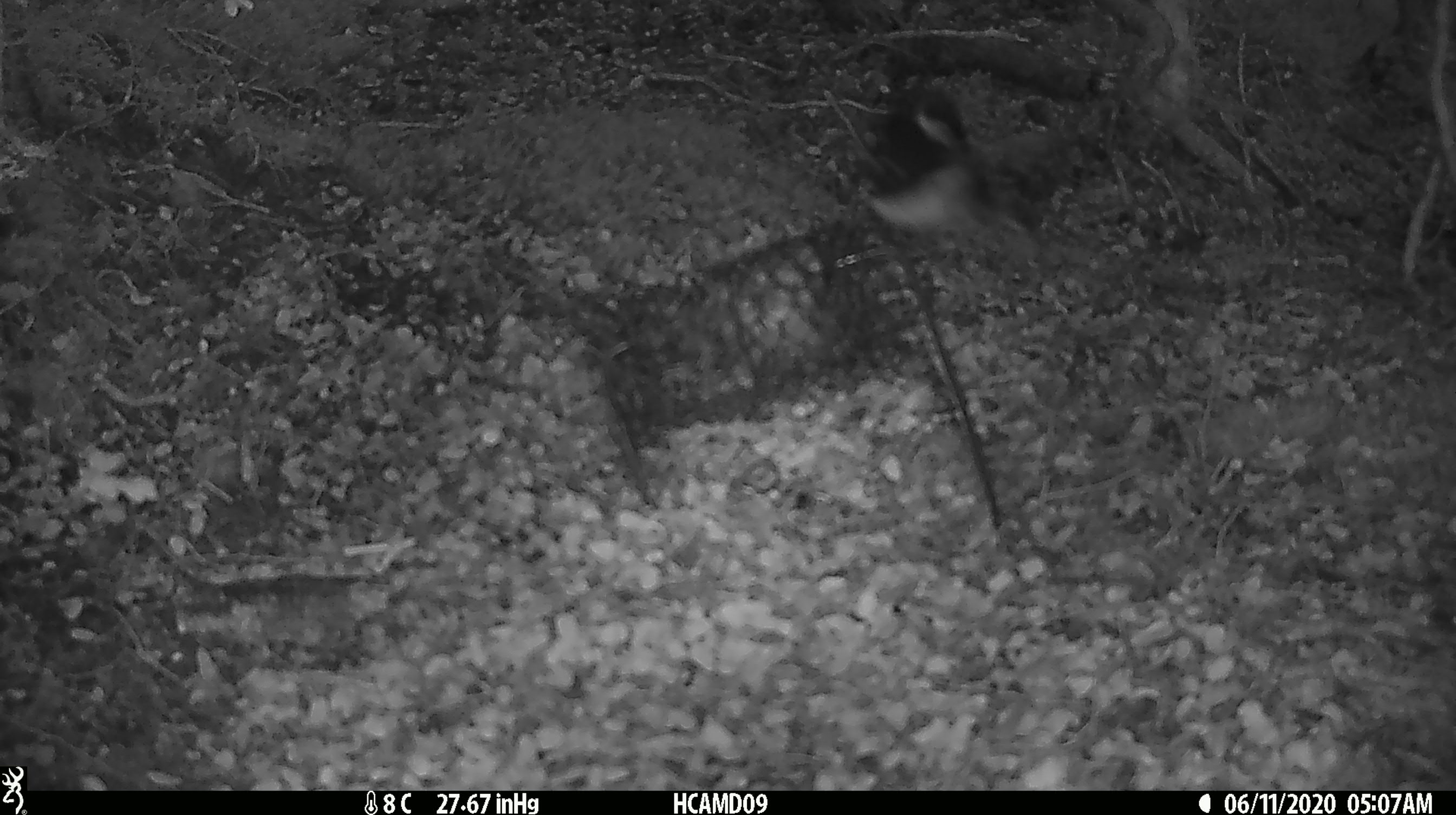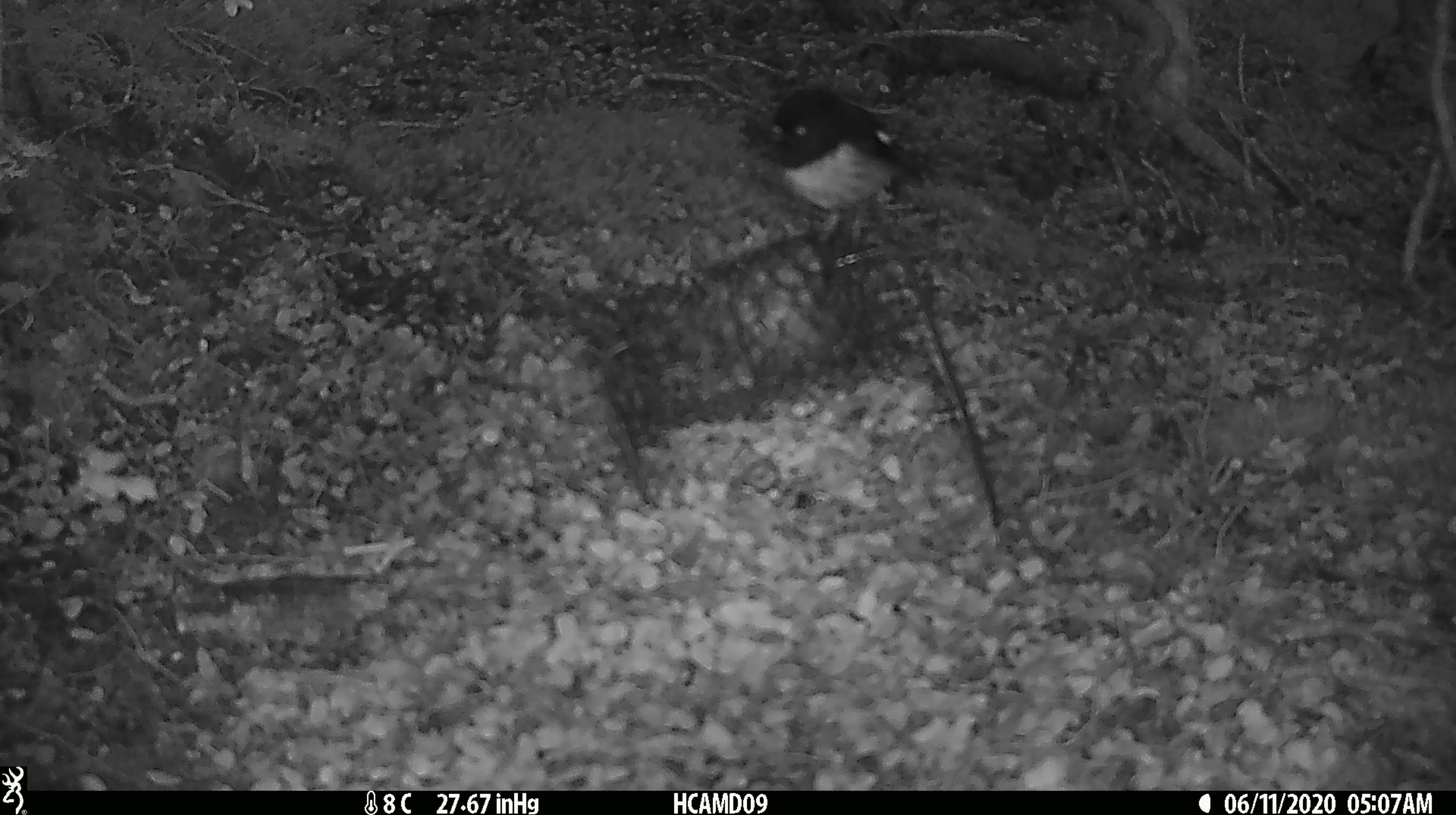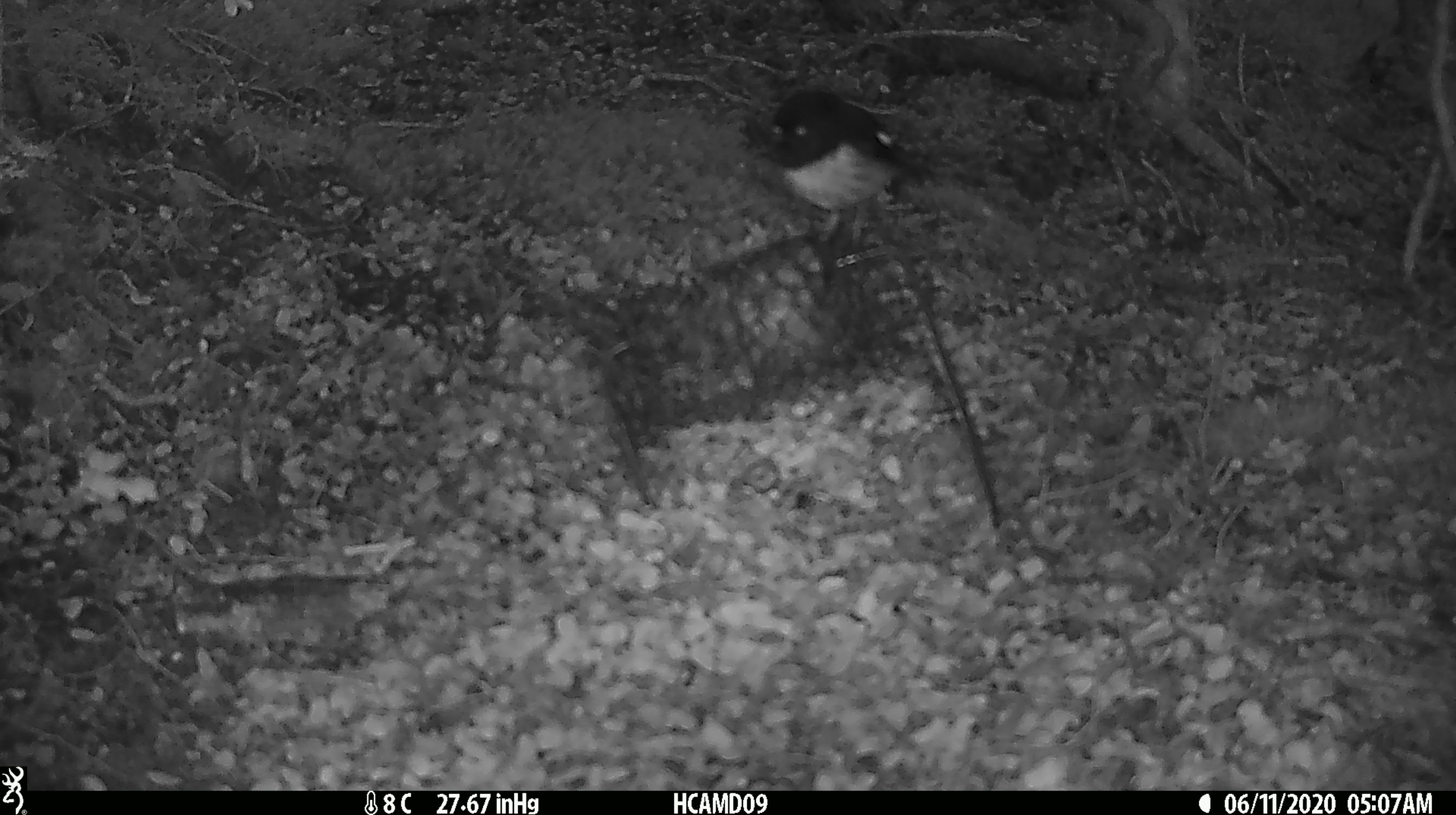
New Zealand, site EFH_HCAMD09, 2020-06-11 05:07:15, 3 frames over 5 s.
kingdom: Animalia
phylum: Chordata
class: Aves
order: Passeriformes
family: Petroicidae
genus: Petroica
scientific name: Petroica australis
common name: new zealand robin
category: robin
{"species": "robin (new zealand robin) (Petroica australis)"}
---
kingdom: Animalia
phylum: Chordata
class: Aves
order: Passeriformes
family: Petroicidae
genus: Petroica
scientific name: Petroica macrocephala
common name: tomtit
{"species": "tomtit (Petroica macrocephala)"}